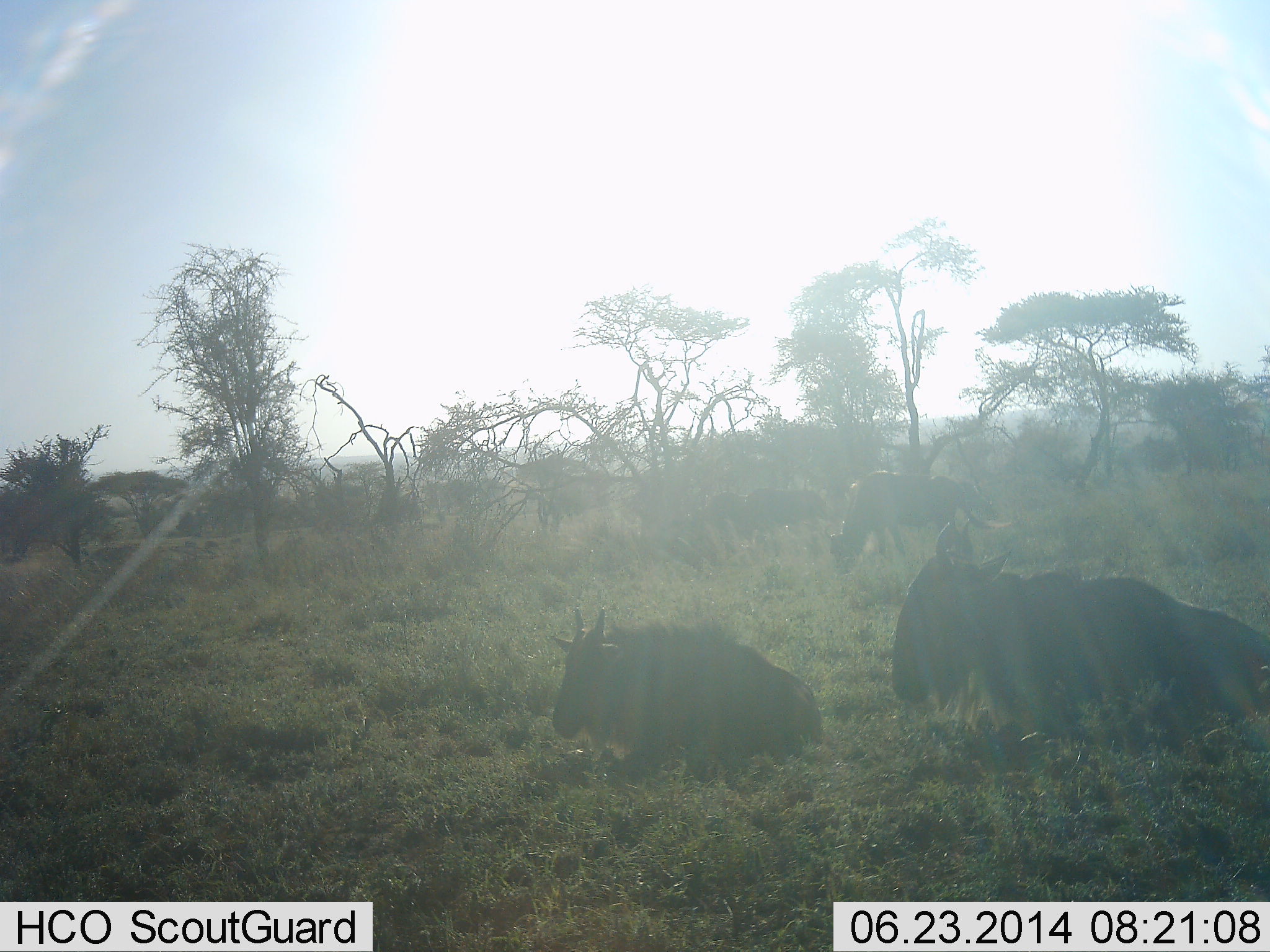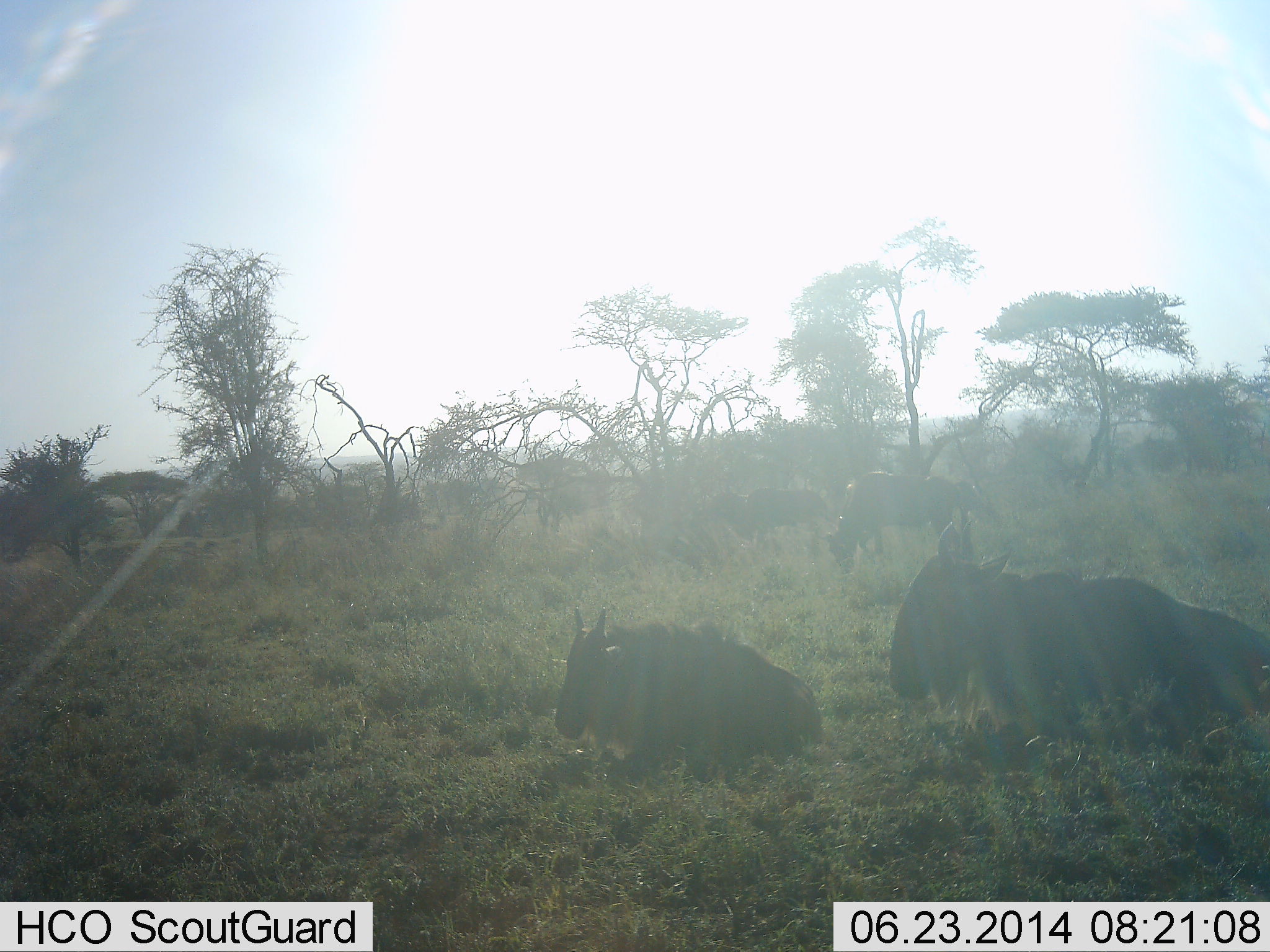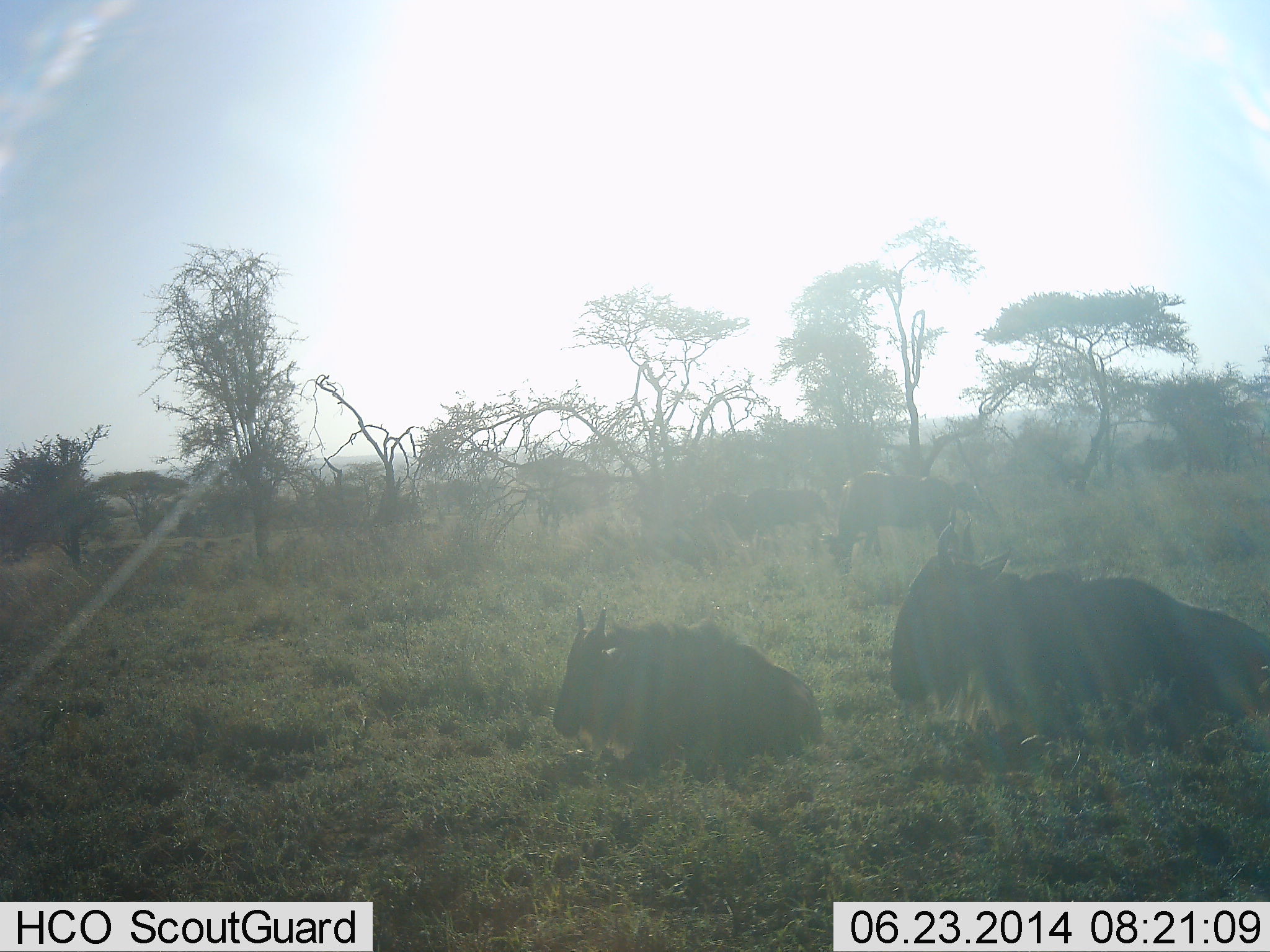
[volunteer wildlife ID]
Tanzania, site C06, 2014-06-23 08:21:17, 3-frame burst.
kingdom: Animalia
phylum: Chordata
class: Mammalia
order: Artiodactyla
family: Bovidae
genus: Connochaetes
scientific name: Connochaetes taurinus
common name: blue wildebeest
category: wildebeest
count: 4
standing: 50%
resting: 100%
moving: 20%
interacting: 0%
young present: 10%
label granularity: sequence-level